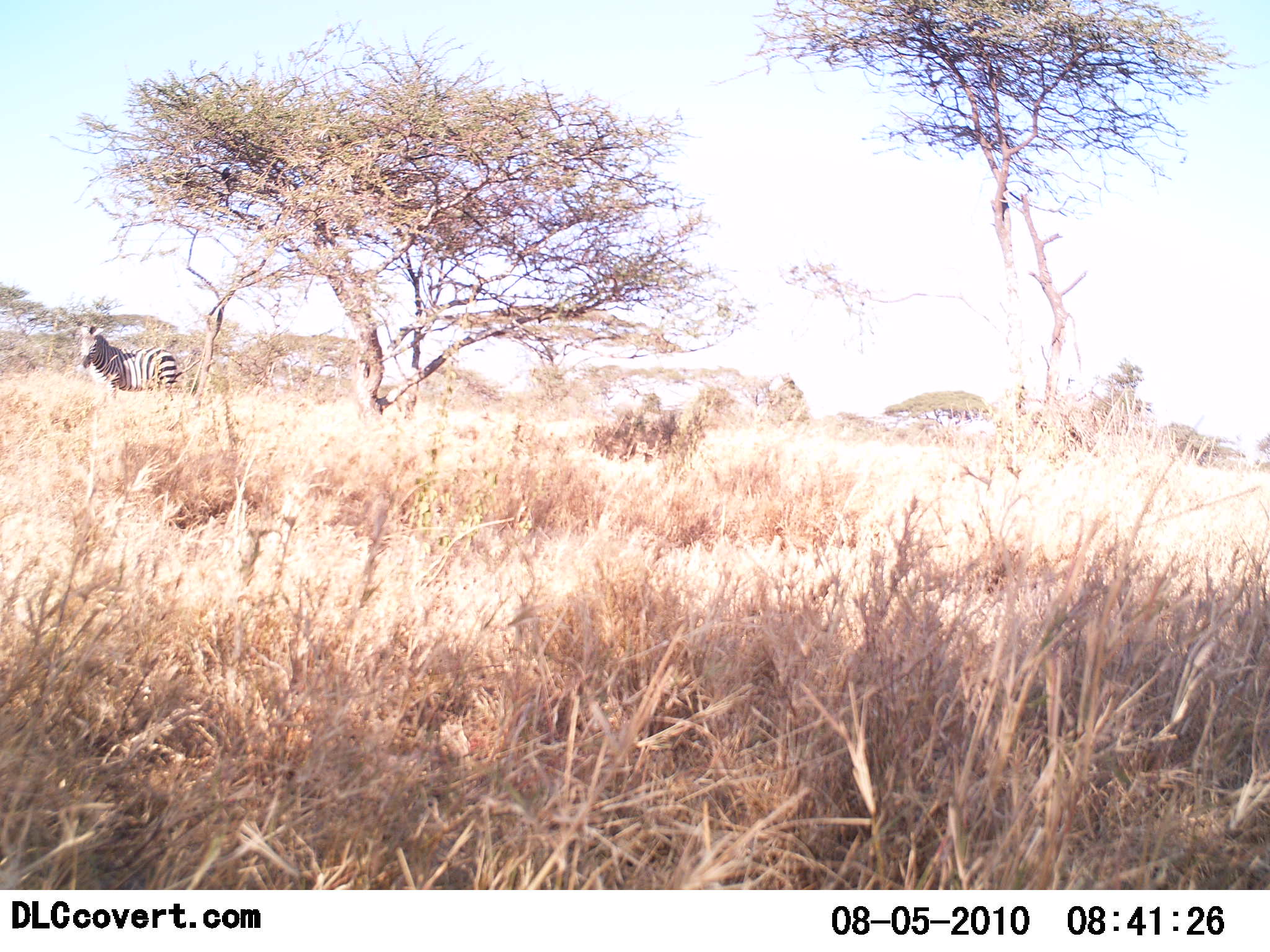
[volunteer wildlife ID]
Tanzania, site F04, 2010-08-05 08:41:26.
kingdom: Animalia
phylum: Chordata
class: Mammalia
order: Perissodactyla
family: Equidae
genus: Equus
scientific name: Equus quagga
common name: plains zebra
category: zebra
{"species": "zebra (plains zebra) (Equus quagga)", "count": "1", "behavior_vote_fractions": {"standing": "100%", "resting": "0%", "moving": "0%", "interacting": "0%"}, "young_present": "0%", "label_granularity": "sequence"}